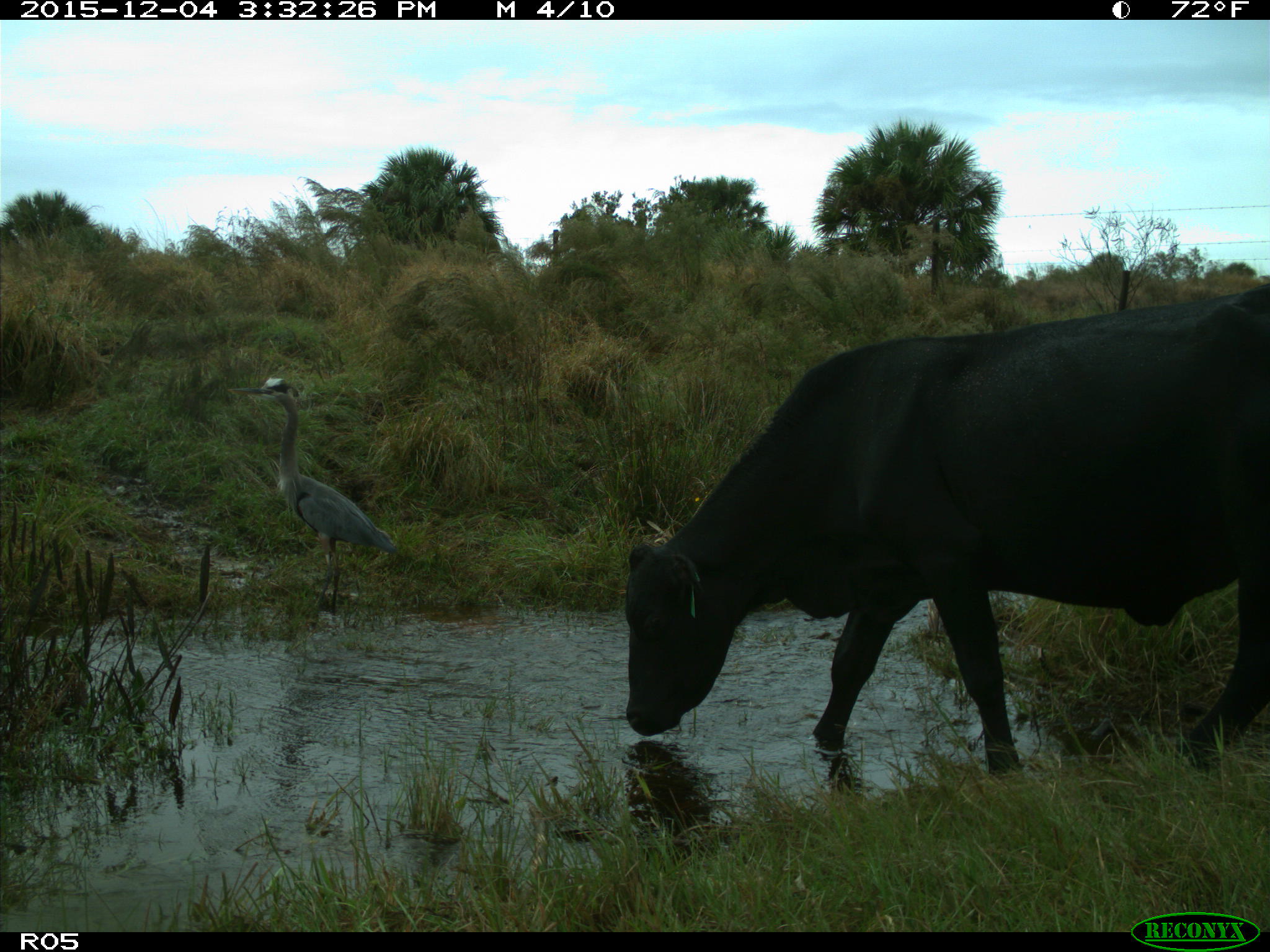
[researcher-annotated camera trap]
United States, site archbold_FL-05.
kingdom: Animalia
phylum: Chordata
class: Mammalia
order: Artiodactyla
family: Bovidae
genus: Bos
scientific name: Bos taurus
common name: domestic cow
Bos taurus (domestic cow).